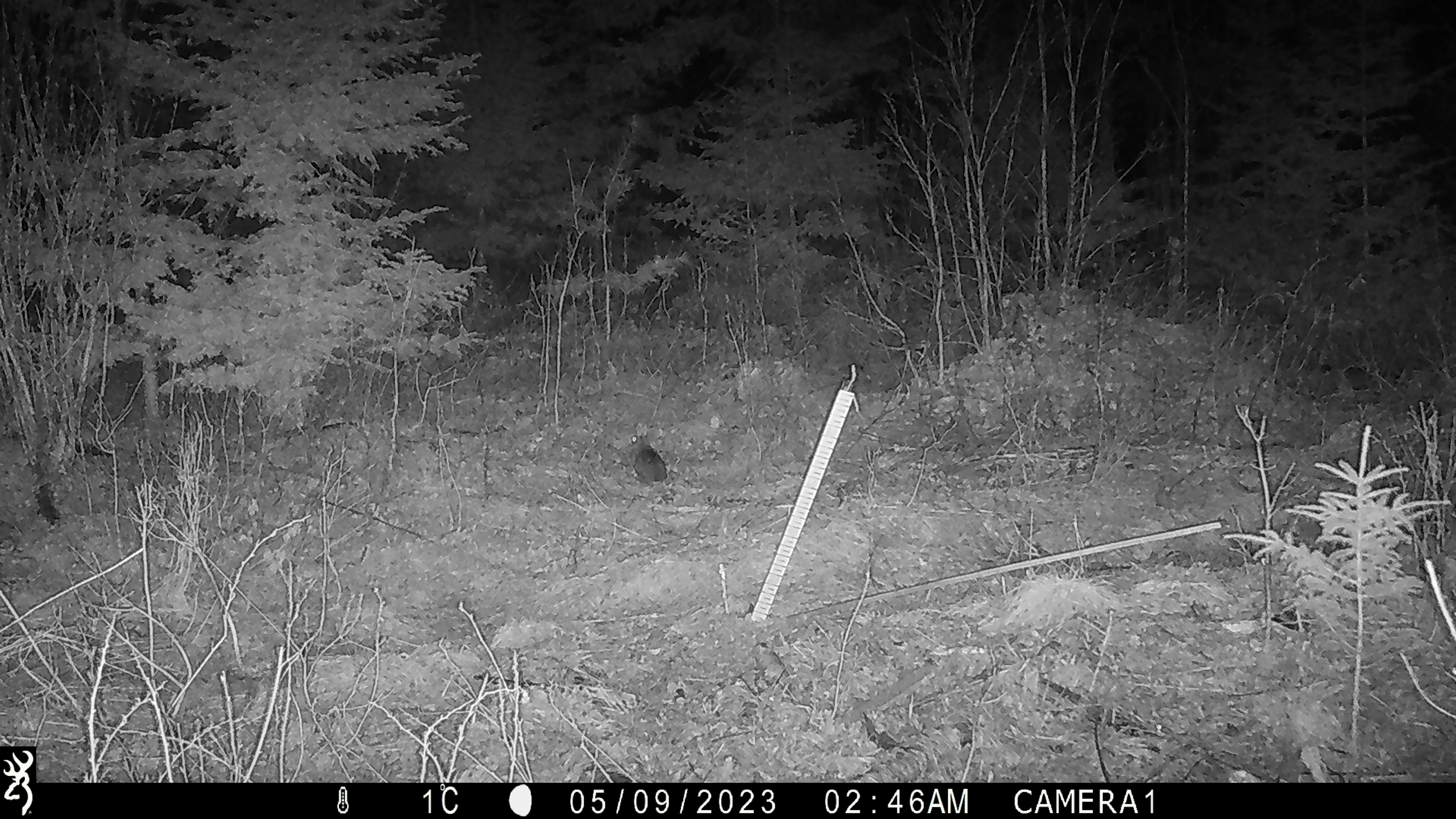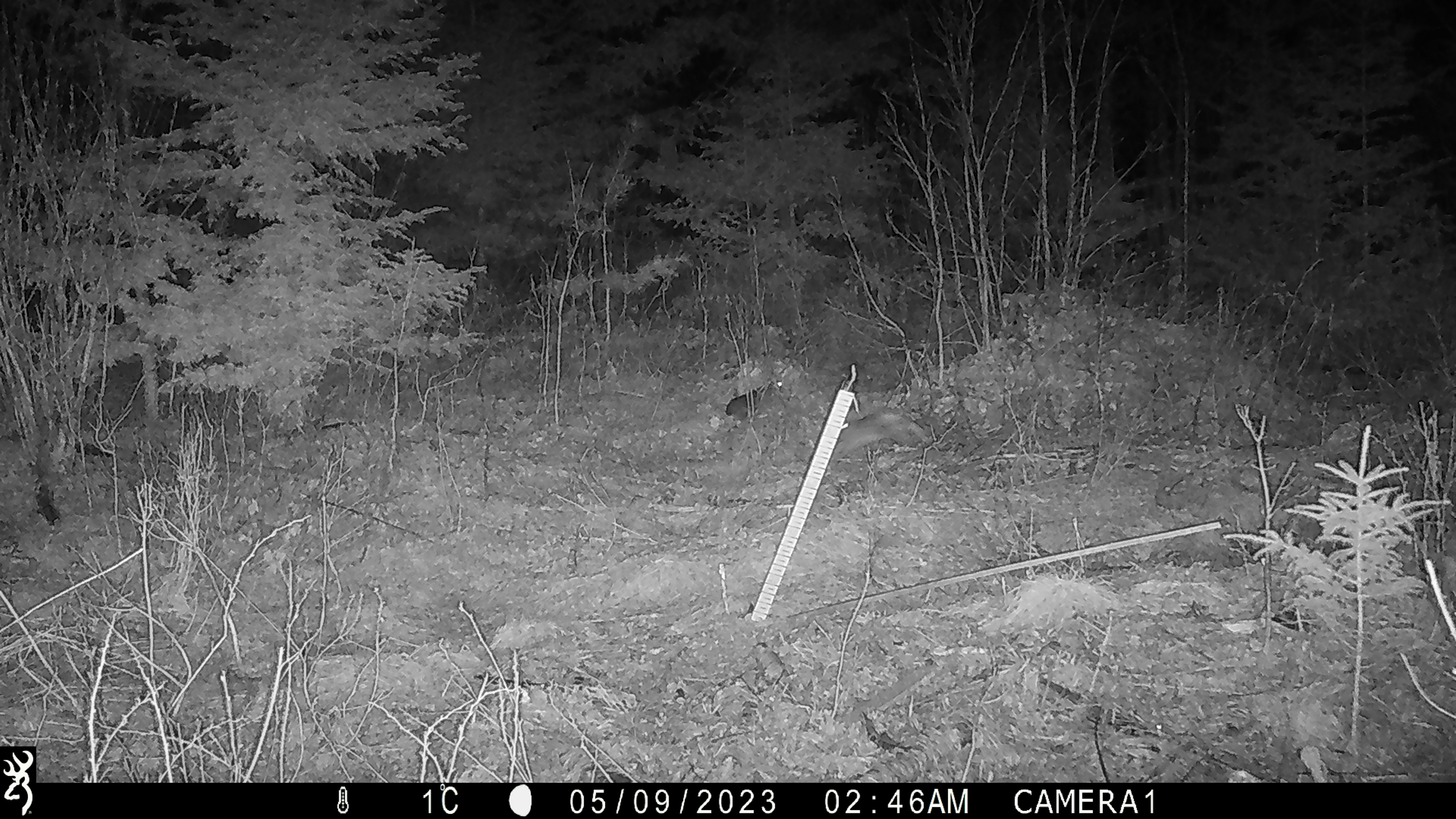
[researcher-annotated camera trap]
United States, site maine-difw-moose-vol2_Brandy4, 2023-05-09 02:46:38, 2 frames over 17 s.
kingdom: Animalia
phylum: Chordata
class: Mammalia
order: Lagomorpha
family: Leporidae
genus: Lepus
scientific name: Lepus americanus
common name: snowshoe hare